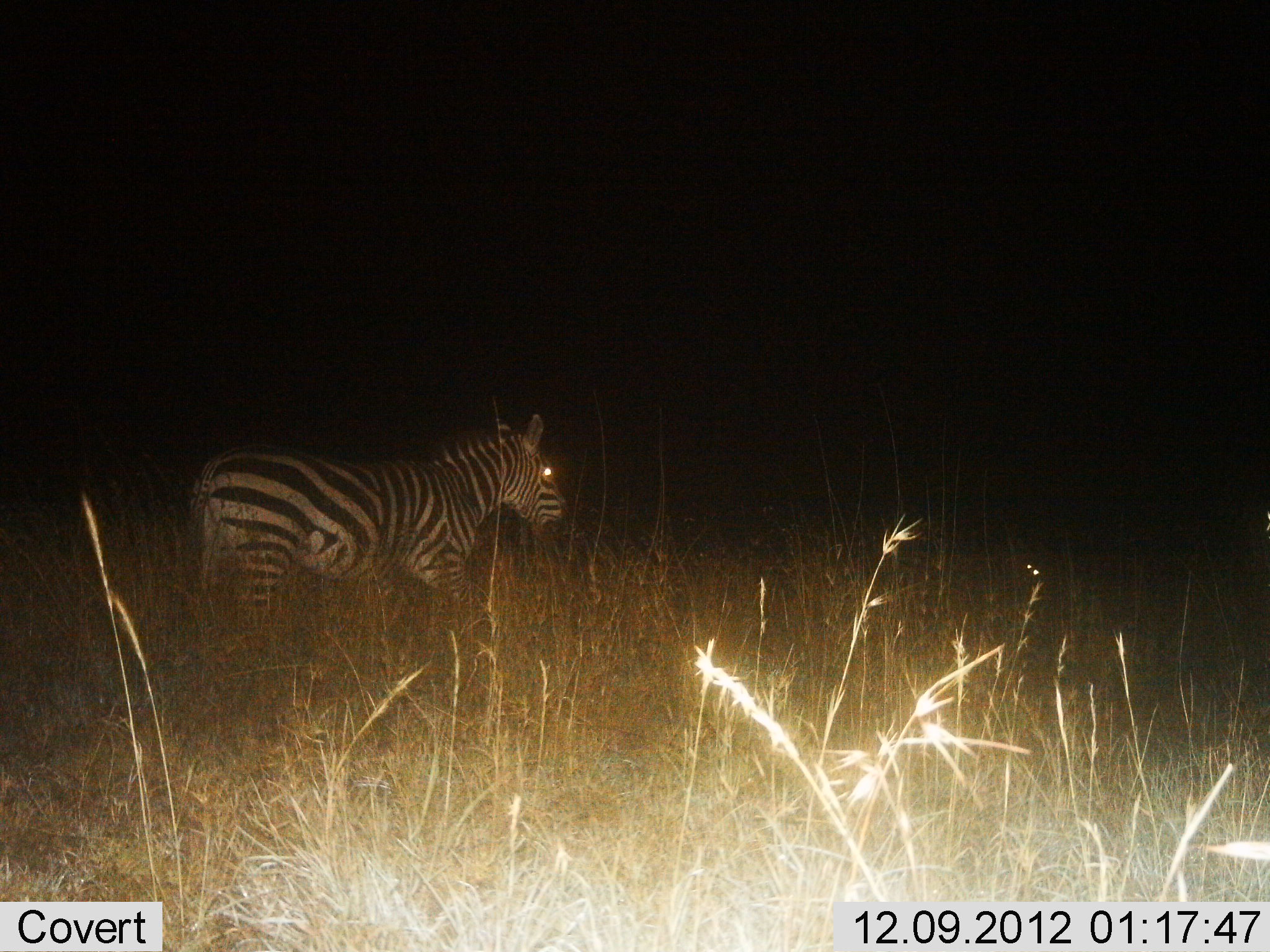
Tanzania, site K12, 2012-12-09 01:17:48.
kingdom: Animalia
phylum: Chordata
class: Mammalia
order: Perissodactyla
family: Equidae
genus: Equus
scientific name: Equus quagga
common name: plains zebra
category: zebra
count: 1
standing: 70%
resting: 0%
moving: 30%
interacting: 0%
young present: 0%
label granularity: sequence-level